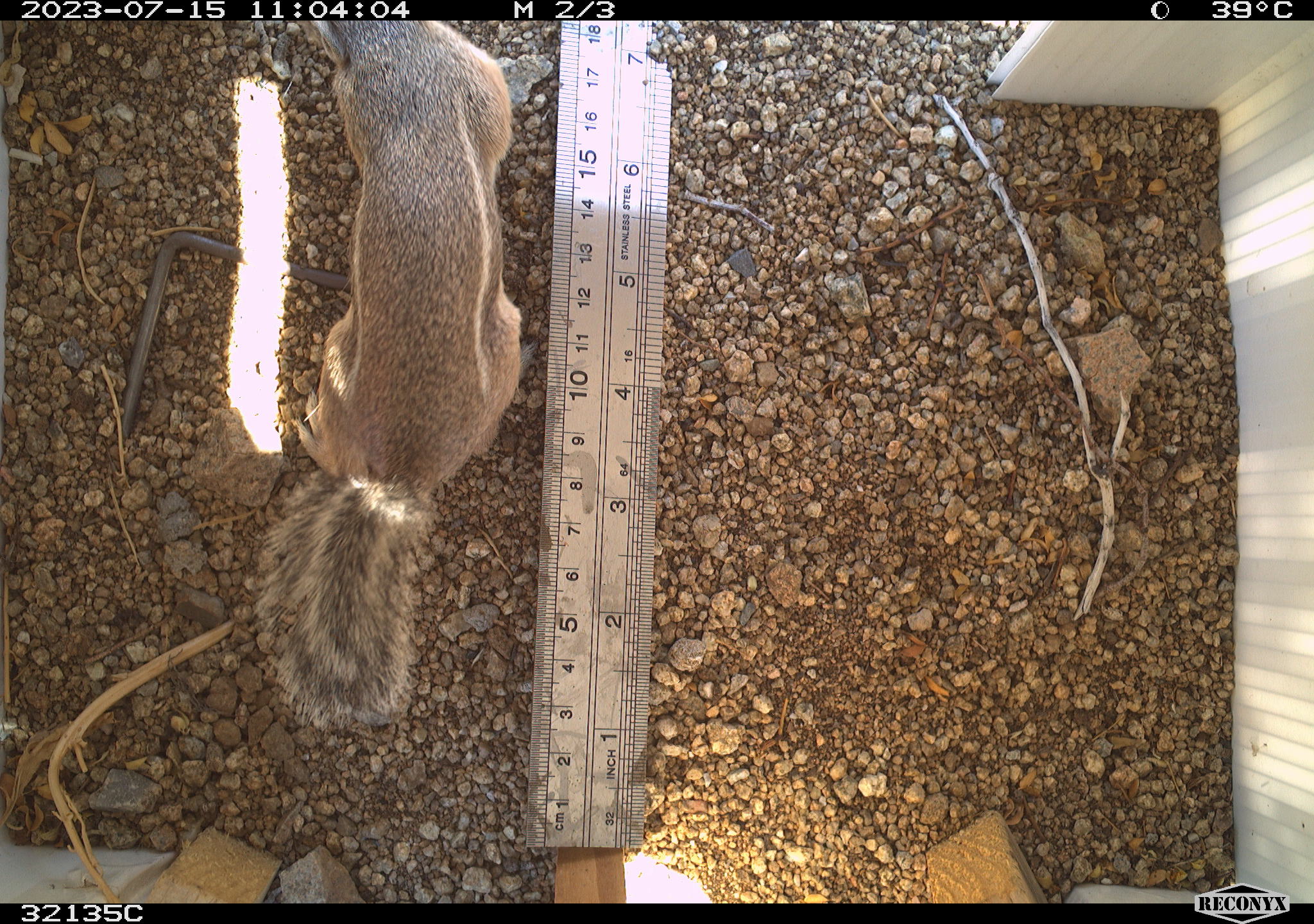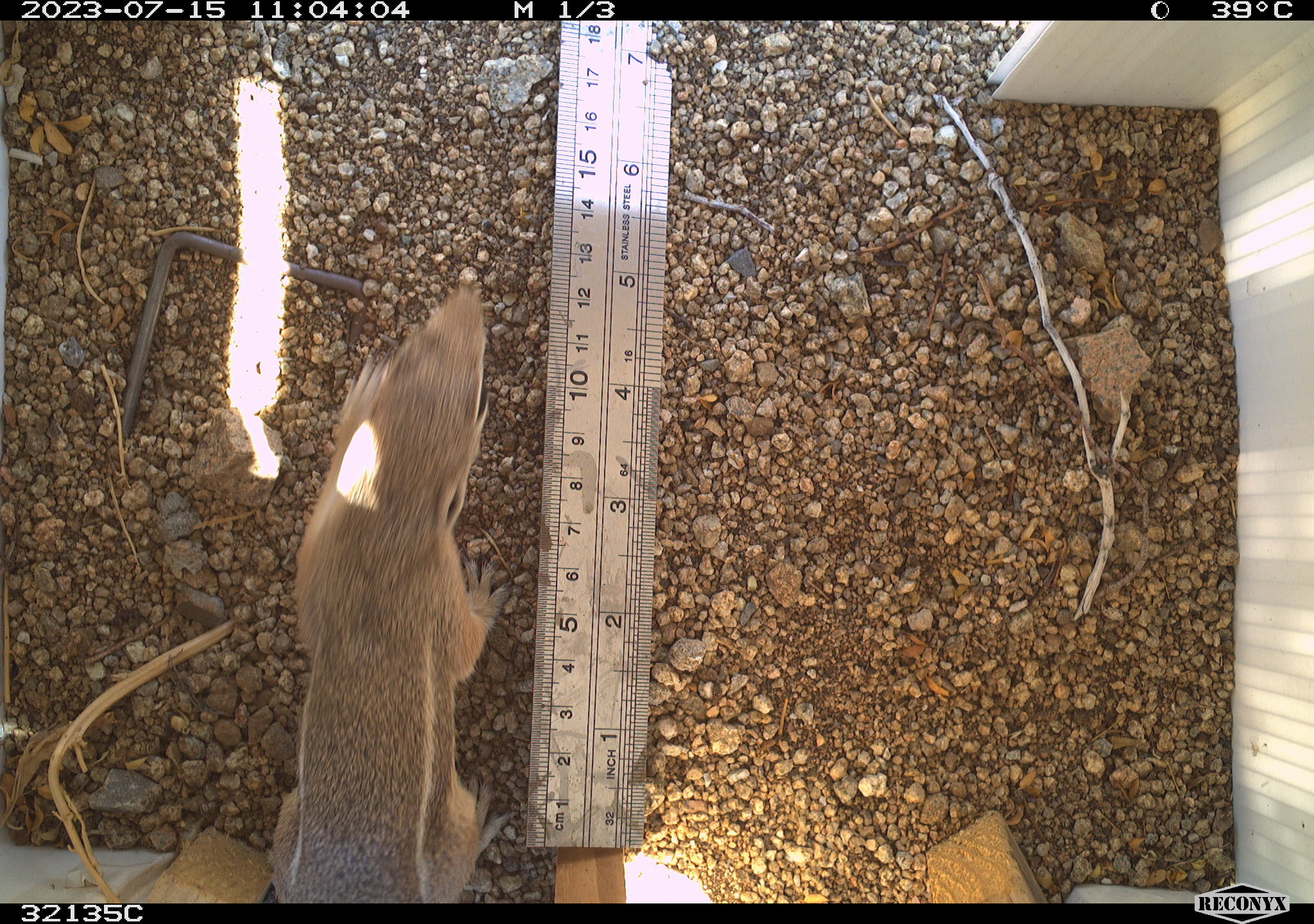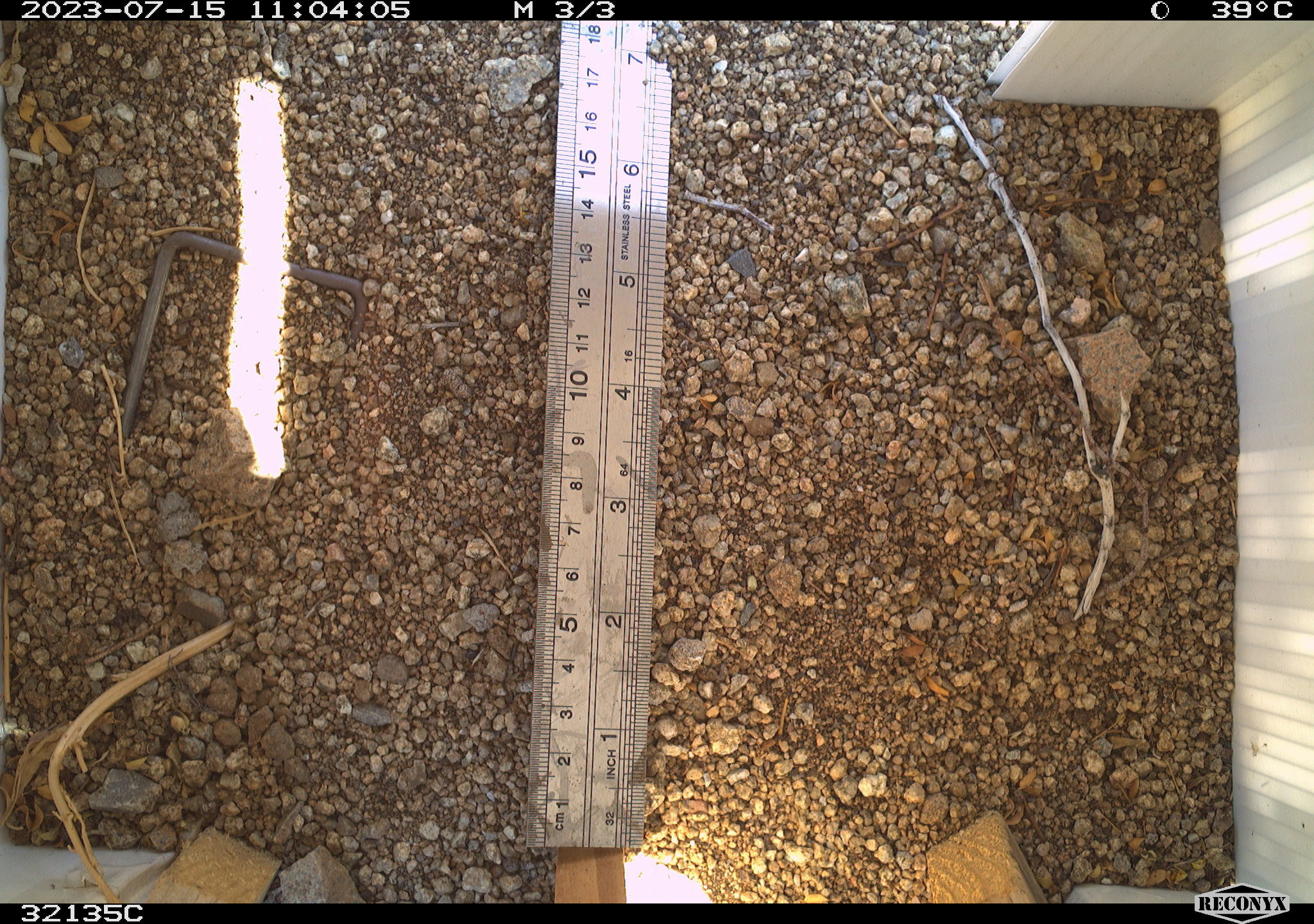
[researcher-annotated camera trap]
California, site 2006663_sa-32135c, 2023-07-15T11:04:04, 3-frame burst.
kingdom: Animalia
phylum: Chordata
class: Mammalia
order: Rodentia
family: Sciuridae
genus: Ammospermophilus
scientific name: Ammospermophilus leucurus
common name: white-tailed antelope squirrel